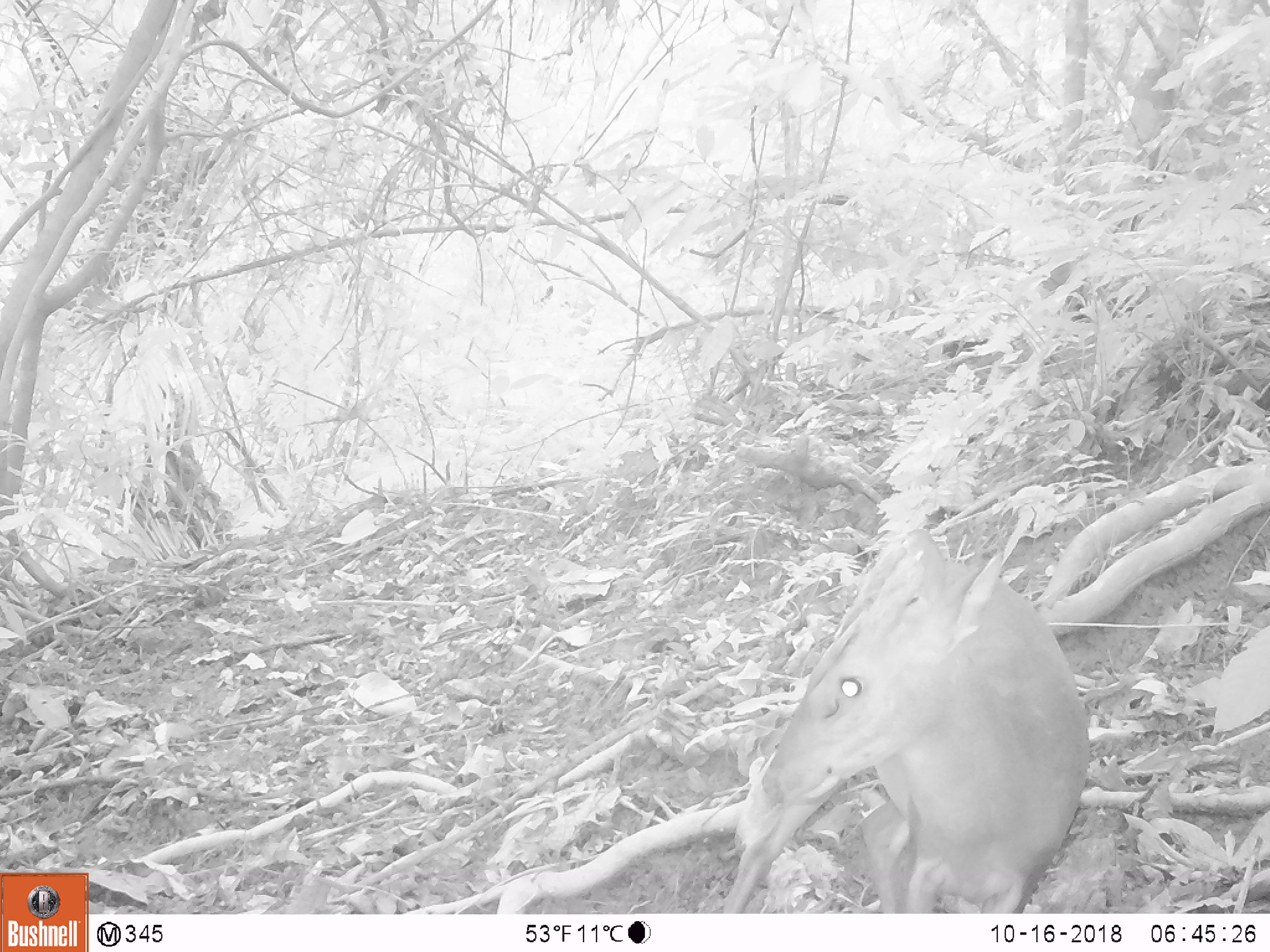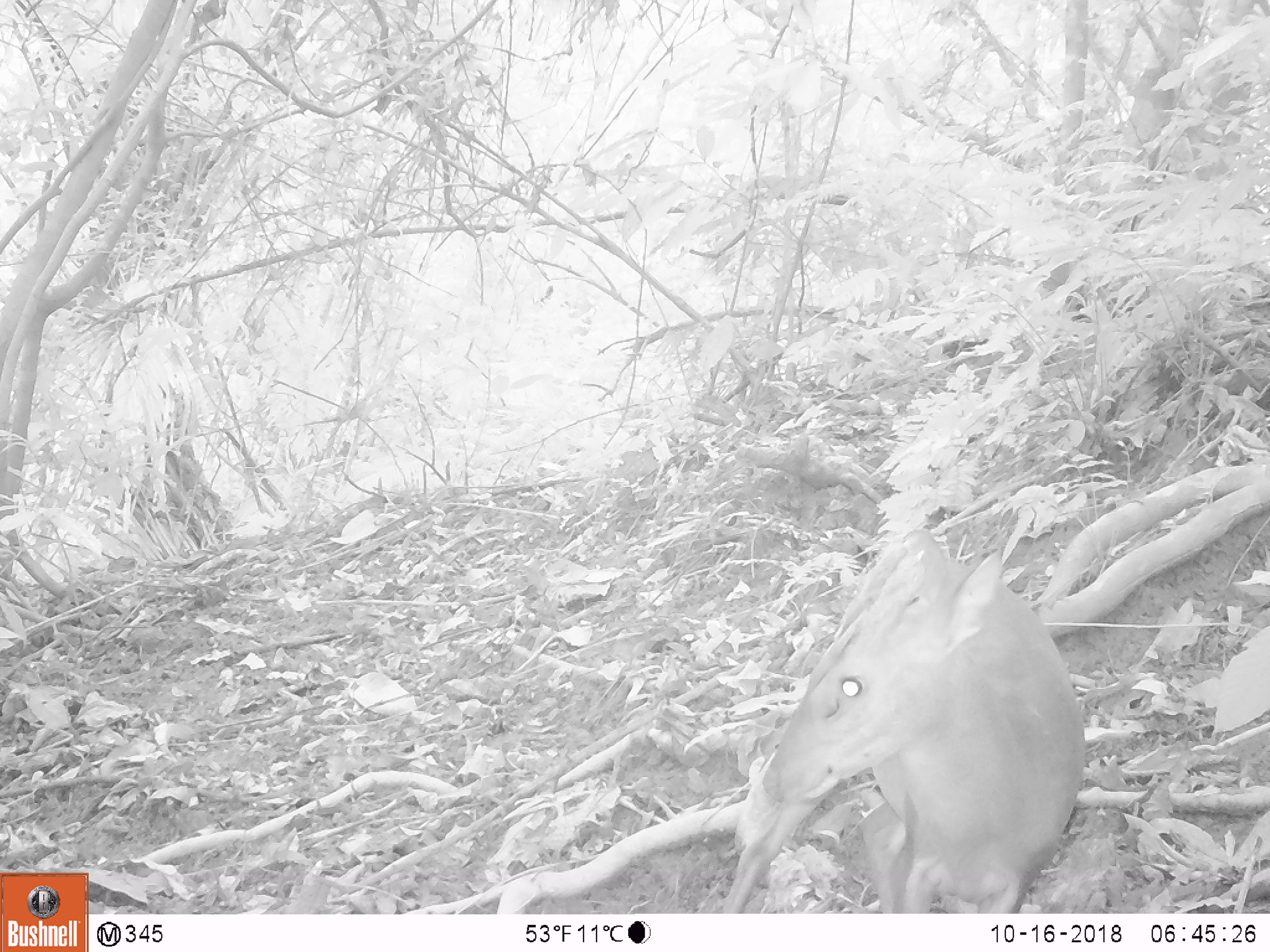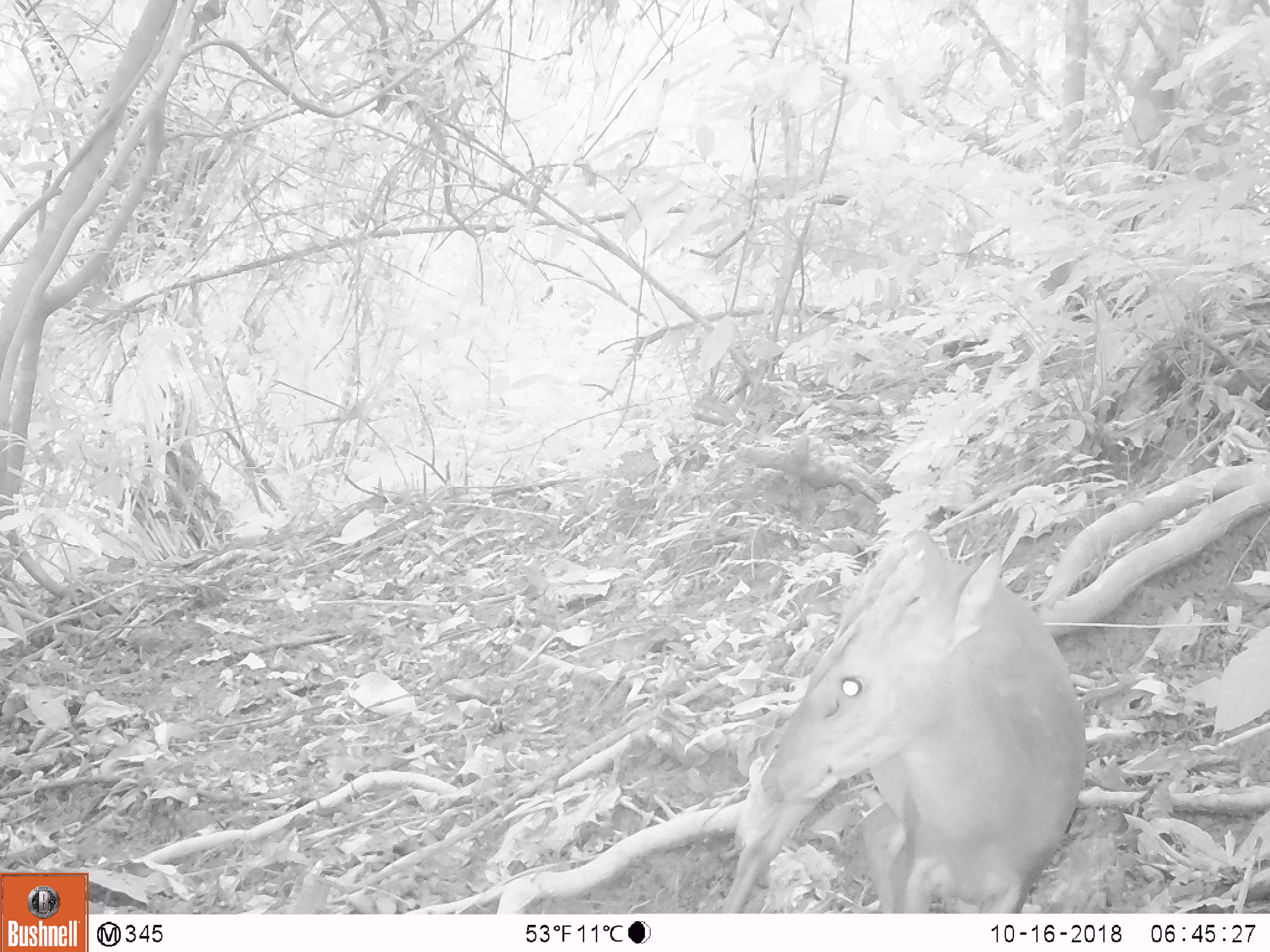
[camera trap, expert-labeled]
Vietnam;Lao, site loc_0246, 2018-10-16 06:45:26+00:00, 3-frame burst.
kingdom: Animalia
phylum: Chordata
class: Mammalia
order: Artiodactyla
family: Cervidae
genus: Muntiacus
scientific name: Muntiacus vuquangensis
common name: large-antlered muntjac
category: large antlered muntjac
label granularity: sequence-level